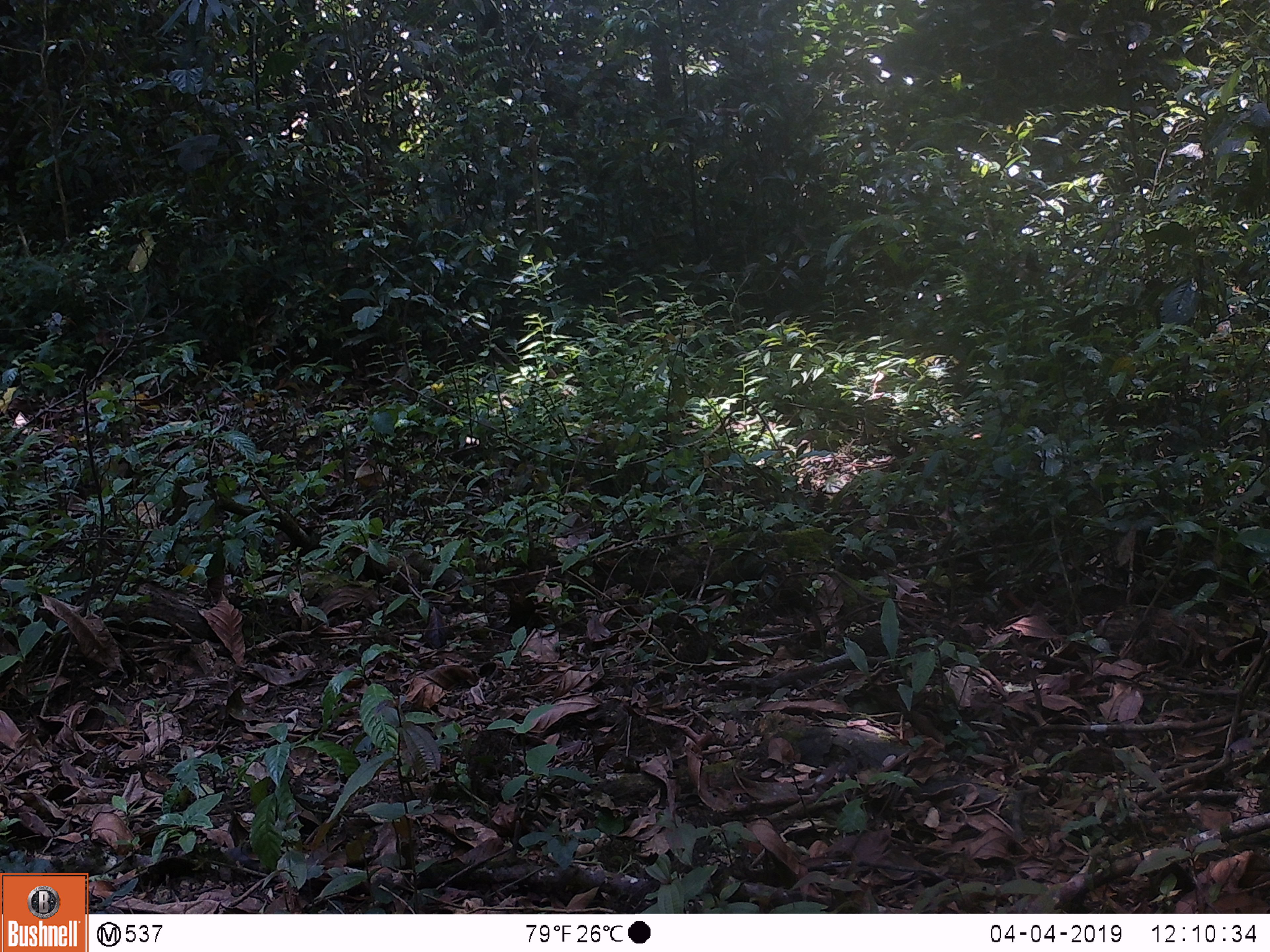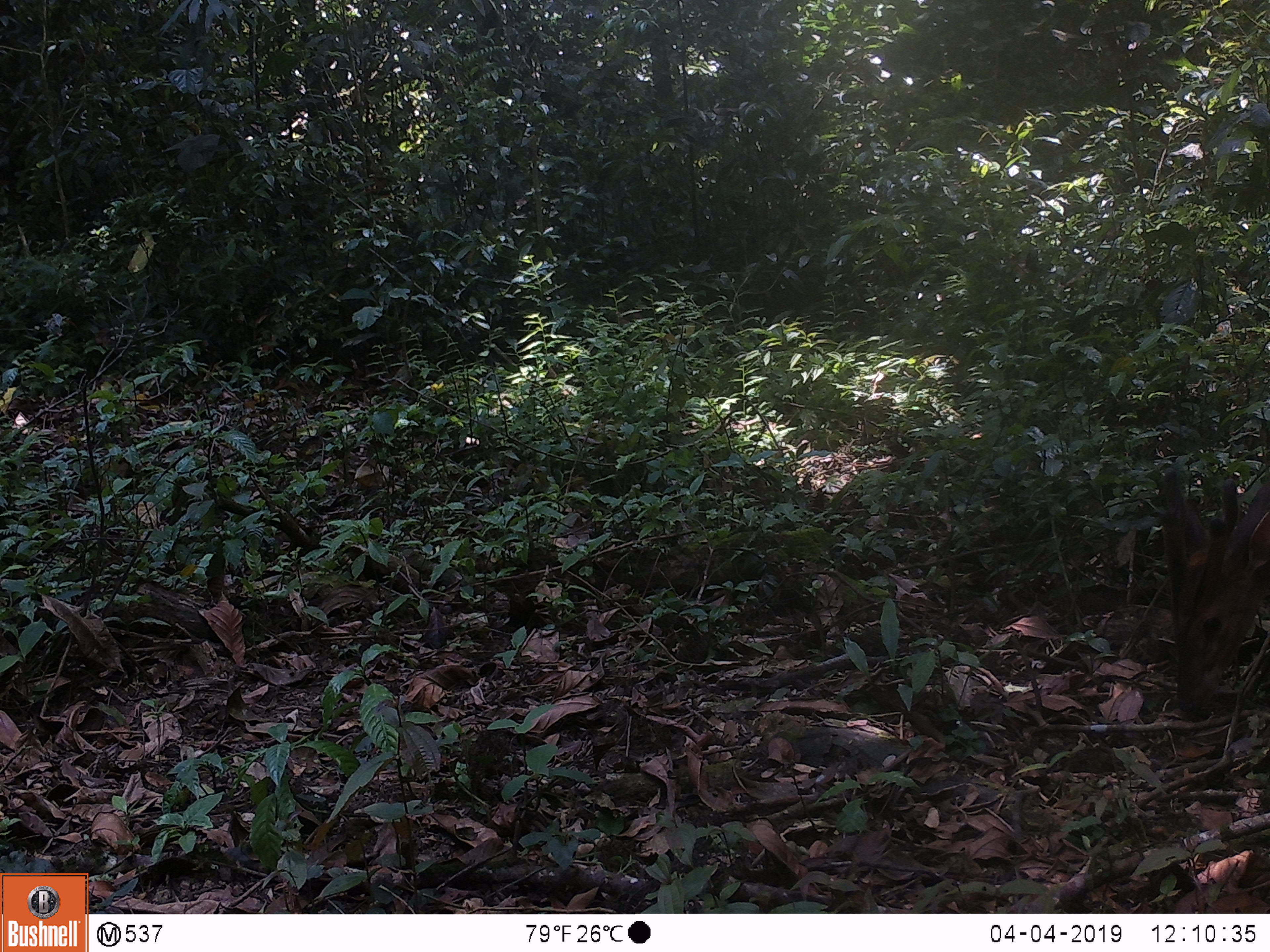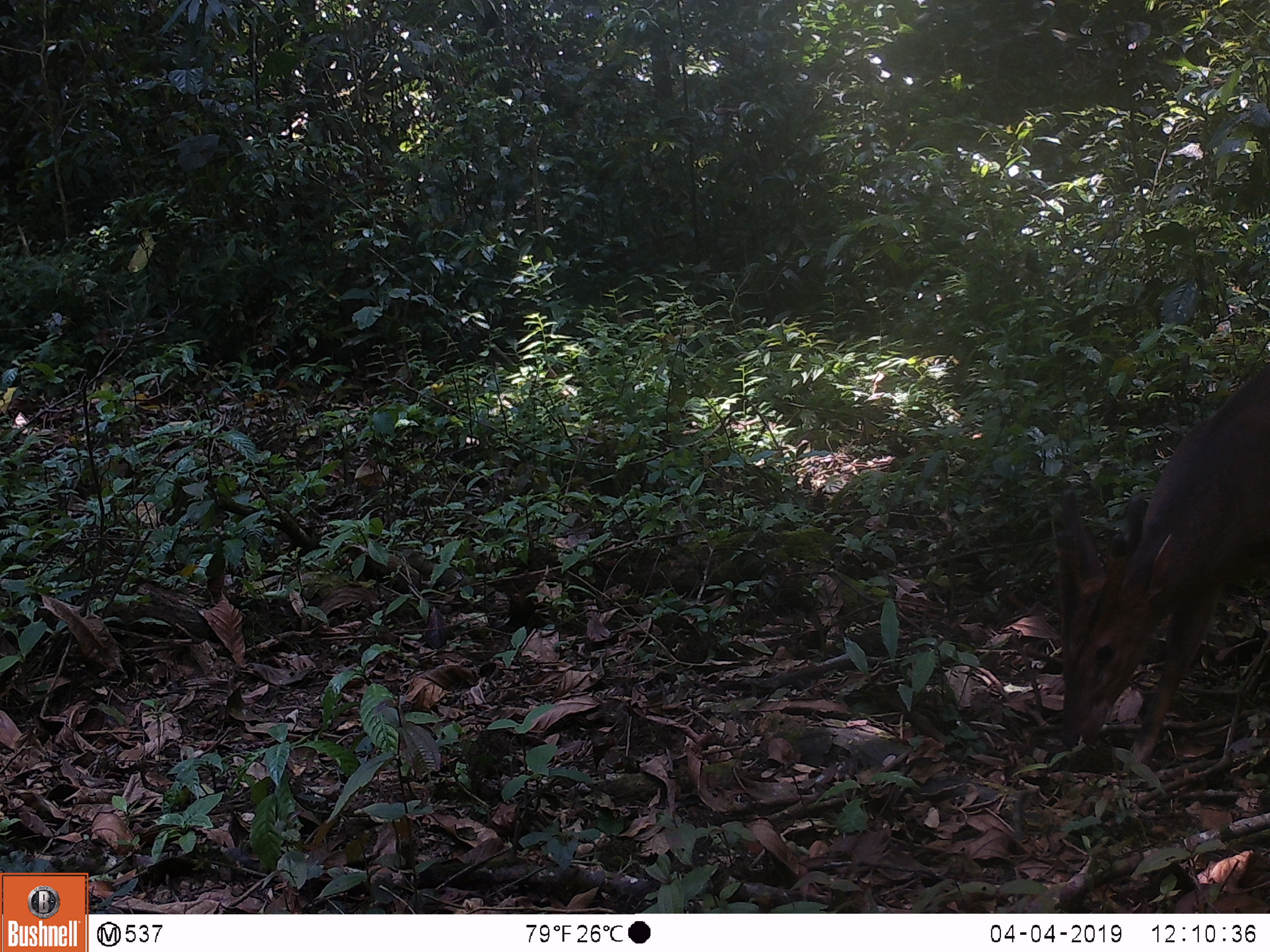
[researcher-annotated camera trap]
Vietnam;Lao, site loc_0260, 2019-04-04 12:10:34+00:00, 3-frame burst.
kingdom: Animalia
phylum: Chordata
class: Mammalia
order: Artiodactyla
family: Cervidae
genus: Muntiacus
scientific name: Muntiacus vuquangensis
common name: large-antlered muntjac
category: large antlered muntjac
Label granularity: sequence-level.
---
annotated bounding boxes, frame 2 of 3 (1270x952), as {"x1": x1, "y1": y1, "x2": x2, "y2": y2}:
large antlered muntjac: {"x1": 1160, "y1": 467, "x2": 1270, "y2": 712}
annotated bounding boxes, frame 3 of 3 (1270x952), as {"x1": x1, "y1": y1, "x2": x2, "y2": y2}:
large antlered muntjac: {"x1": 1055, "y1": 363, "x2": 1270, "y2": 772}